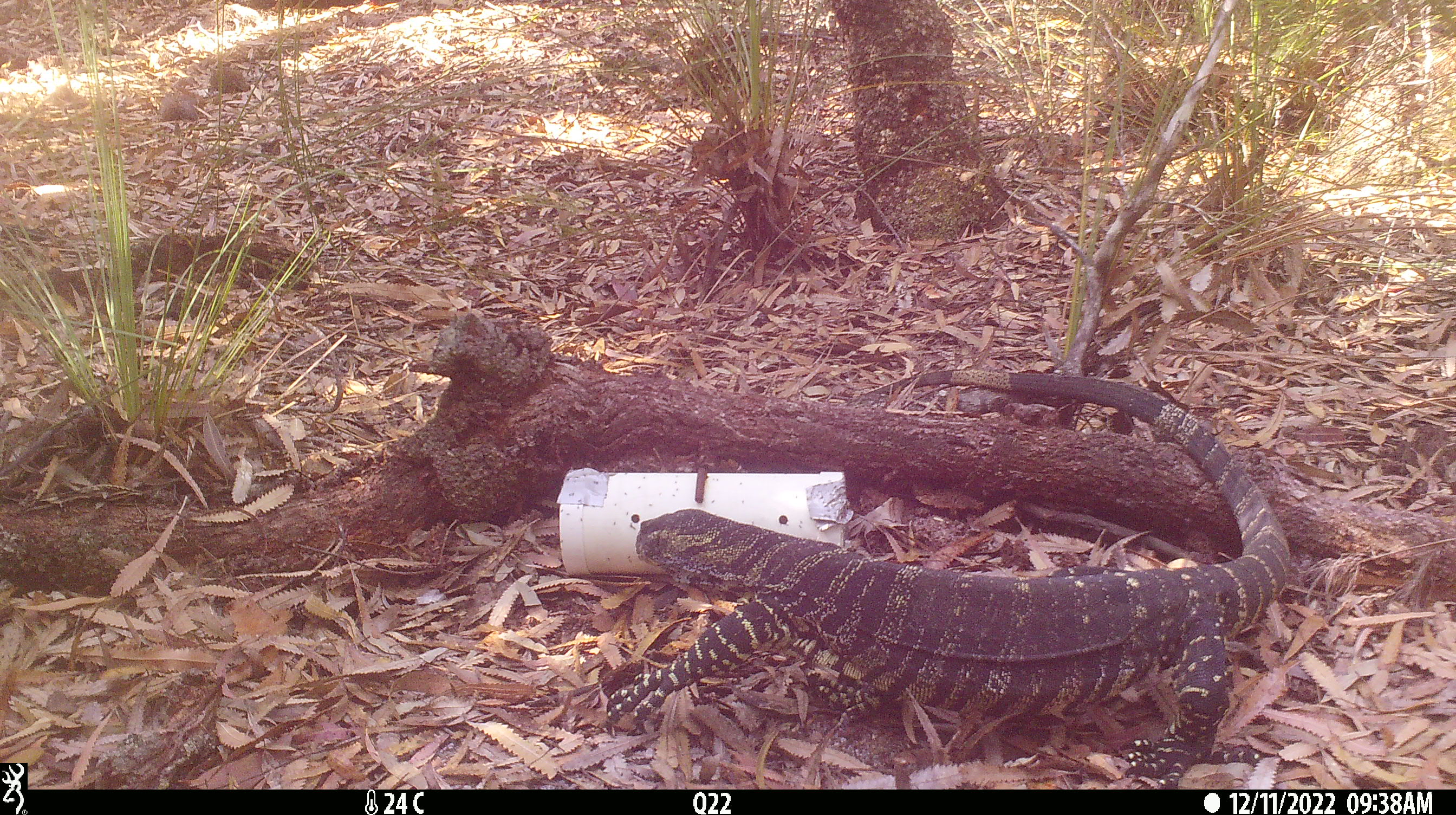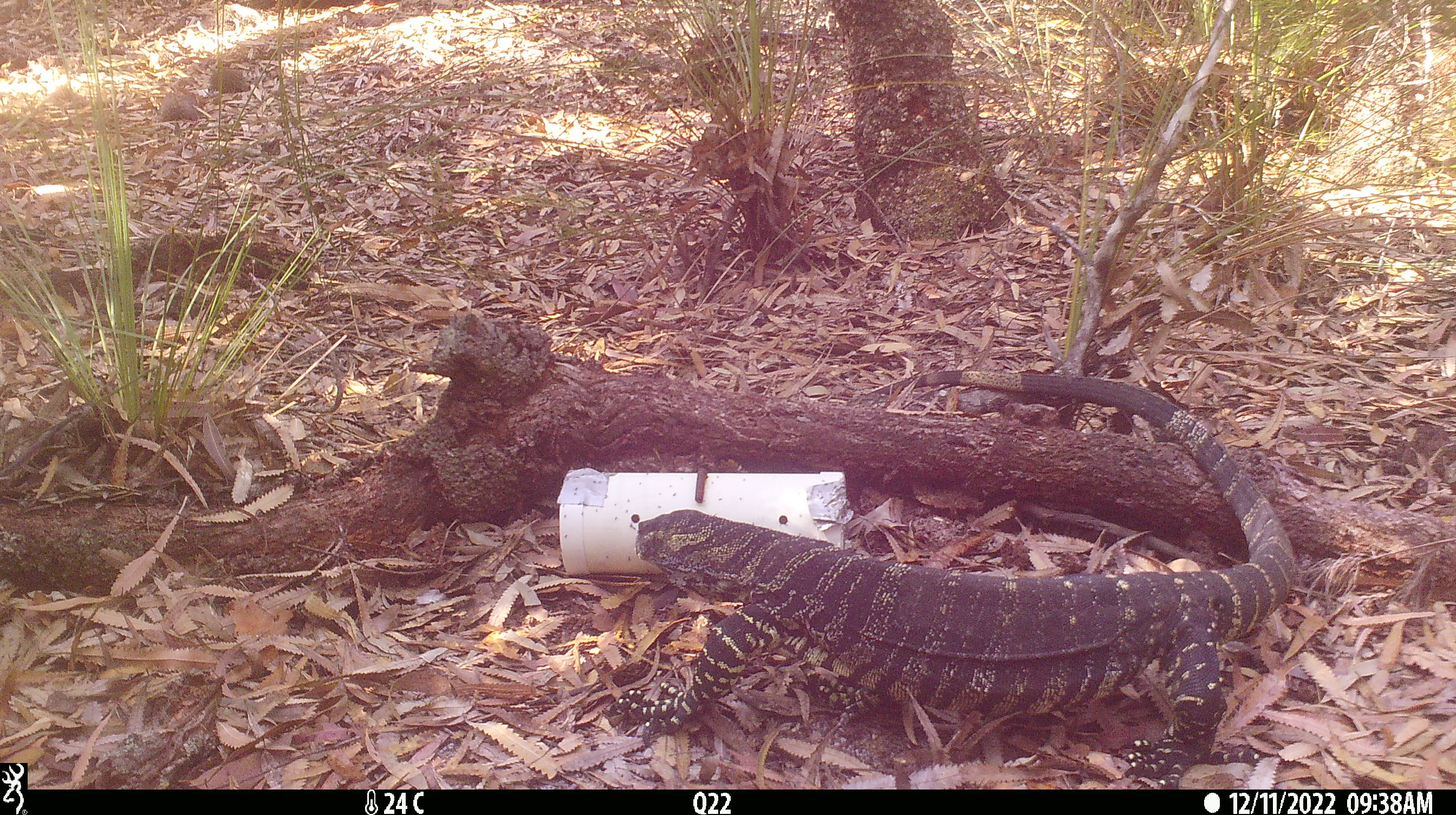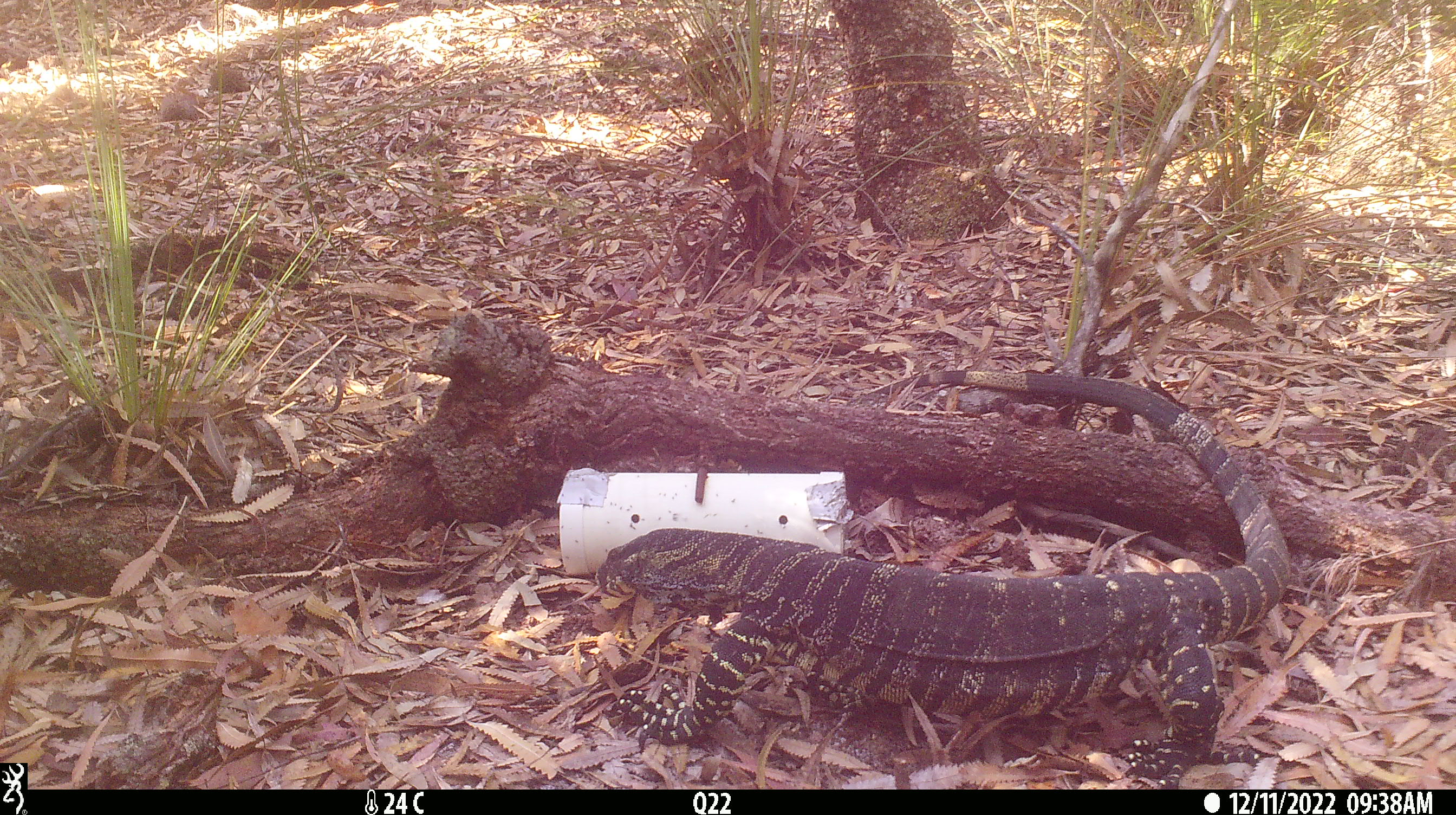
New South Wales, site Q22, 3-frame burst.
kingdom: Animalia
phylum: Chordata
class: Reptilia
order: Squamata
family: Varanidae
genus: Varanus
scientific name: Varanus varius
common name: lace monitor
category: goanna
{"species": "goanna (lace monitor) (Varanus varius)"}